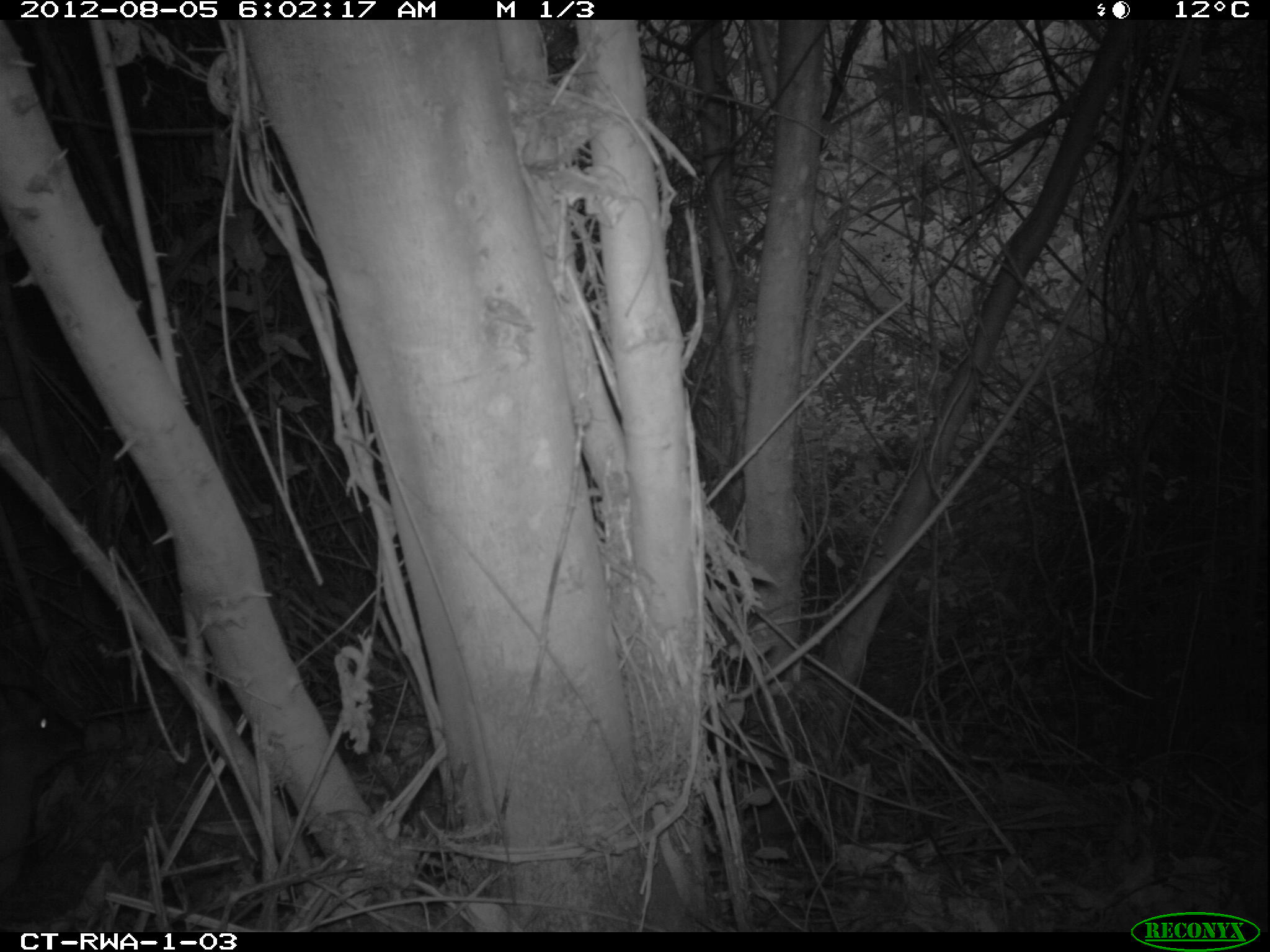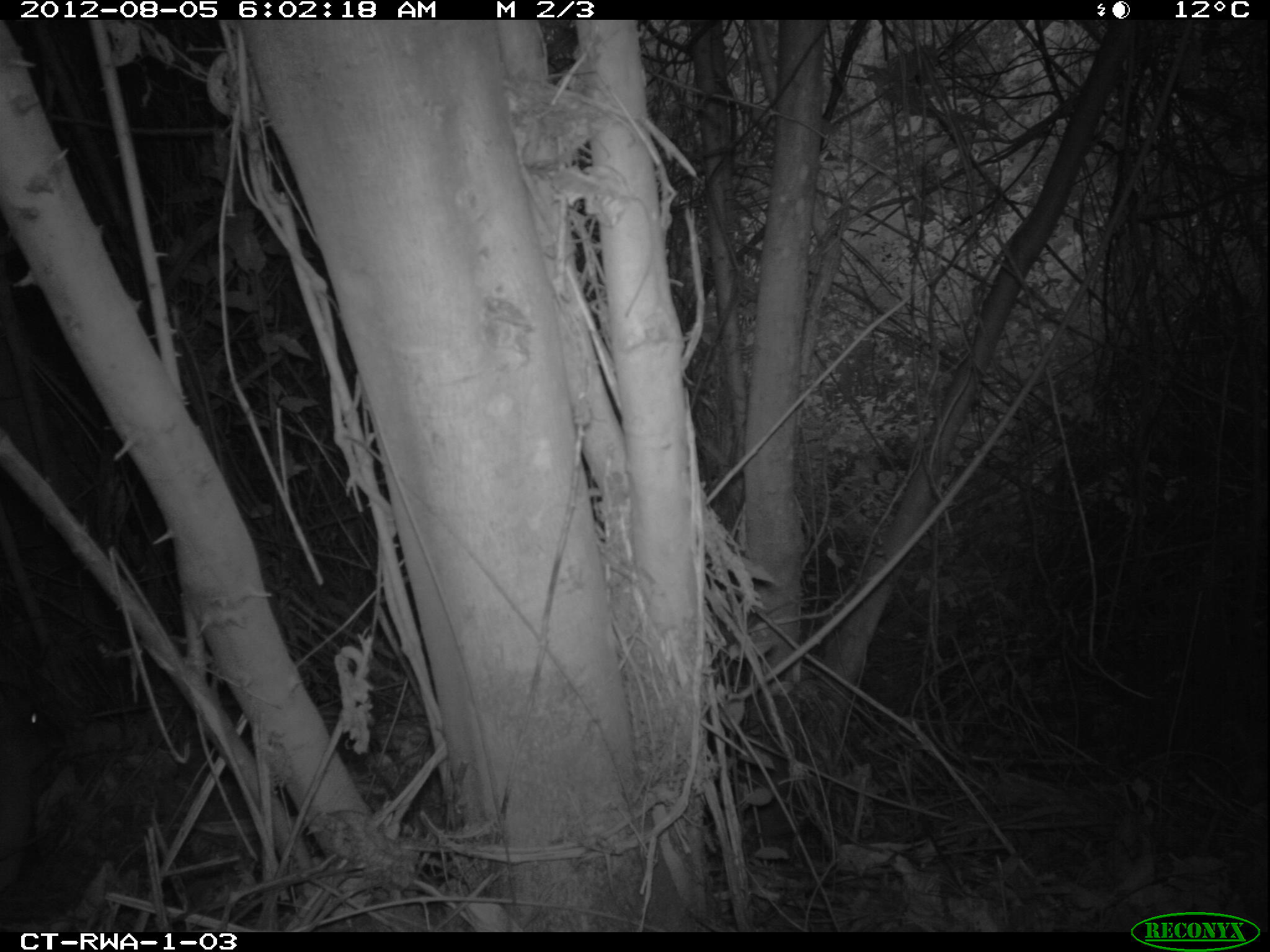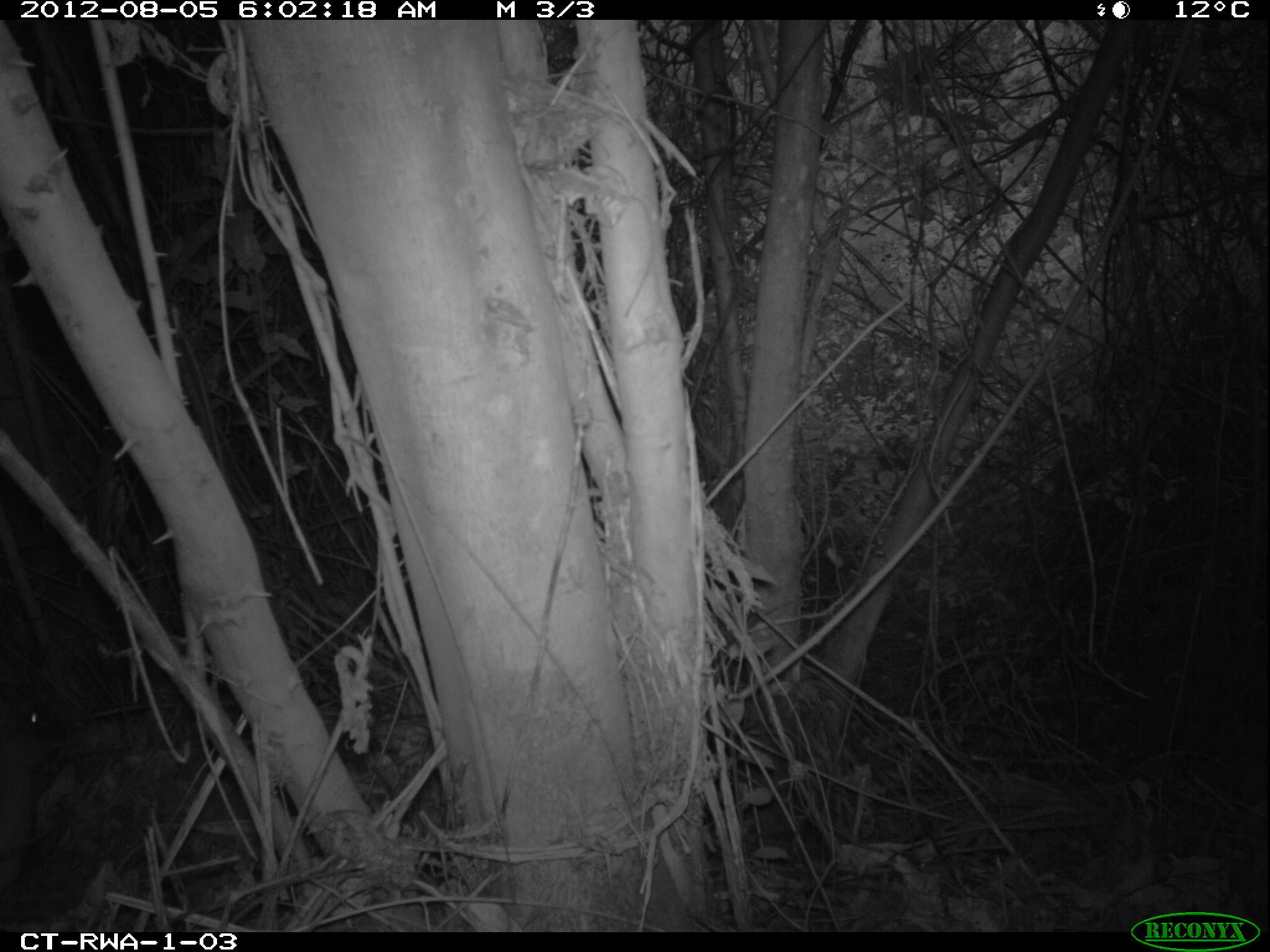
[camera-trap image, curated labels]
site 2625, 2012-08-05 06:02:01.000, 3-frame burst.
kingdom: Animalia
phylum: Chordata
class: Mammalia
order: Artiodactyla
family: Bovidae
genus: Cephalophus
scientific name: Cephalophus nigrifrons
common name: black-fronted duiker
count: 1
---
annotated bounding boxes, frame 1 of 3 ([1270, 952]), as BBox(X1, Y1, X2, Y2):
cephalophus nigrifrons: BBox(0, 682, 82, 900)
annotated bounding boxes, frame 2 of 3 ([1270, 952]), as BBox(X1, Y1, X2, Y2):
cephalophus nigrifrons: BBox(1, 682, 64, 890)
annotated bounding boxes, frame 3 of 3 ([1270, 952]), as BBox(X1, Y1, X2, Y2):
cephalophus nigrifrons: BBox(2, 686, 58, 894)